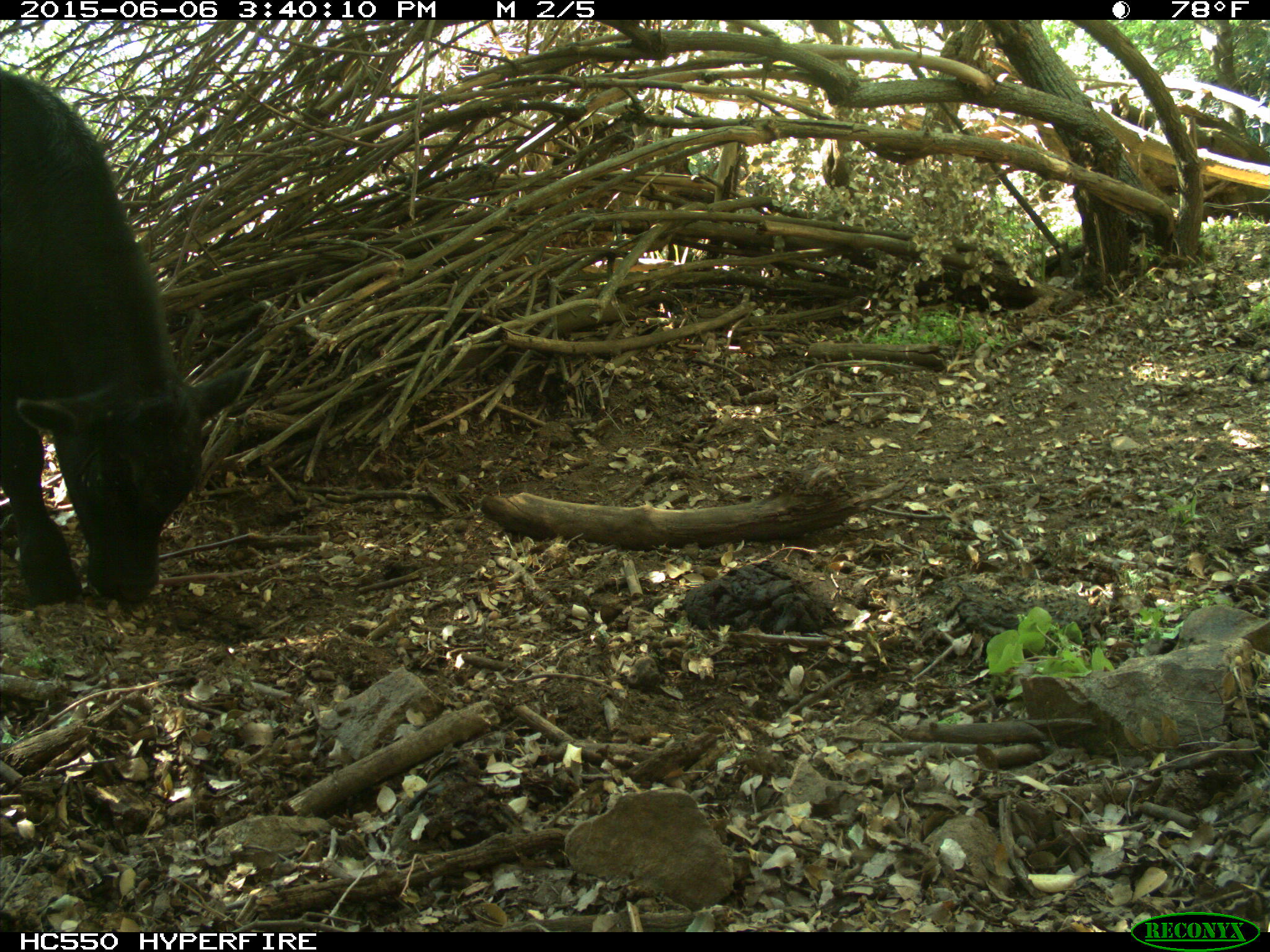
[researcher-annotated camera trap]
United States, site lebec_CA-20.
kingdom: Animalia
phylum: Chordata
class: Mammalia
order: Artiodactyla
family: Bovidae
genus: Bos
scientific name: Bos taurus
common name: domestic cow